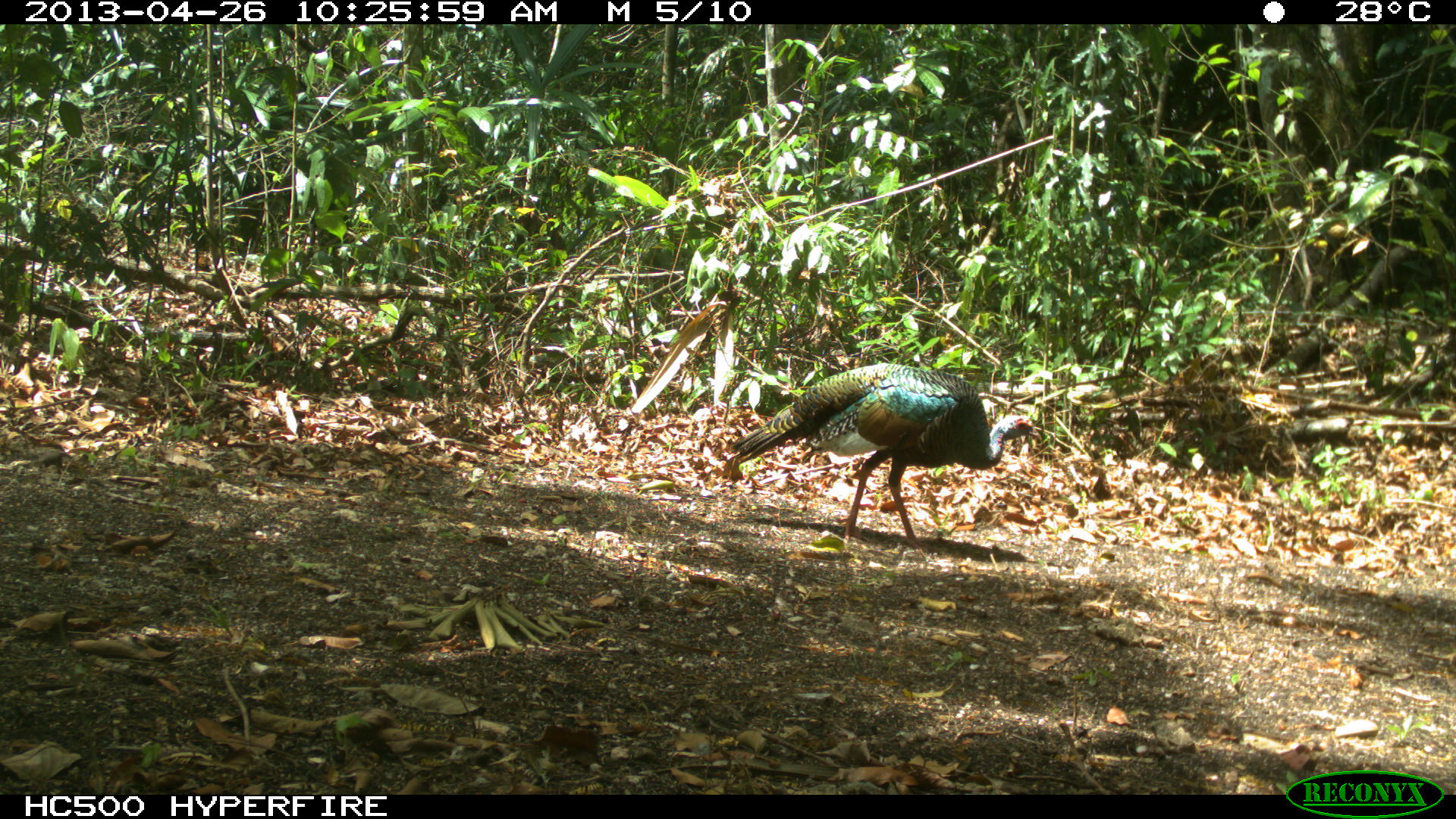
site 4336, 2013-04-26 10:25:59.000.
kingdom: Animalia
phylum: Chordata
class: Aves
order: Galliformes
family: Phasianidae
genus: Meleagris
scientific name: Meleagris ocellata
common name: ocellated turkey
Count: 1.